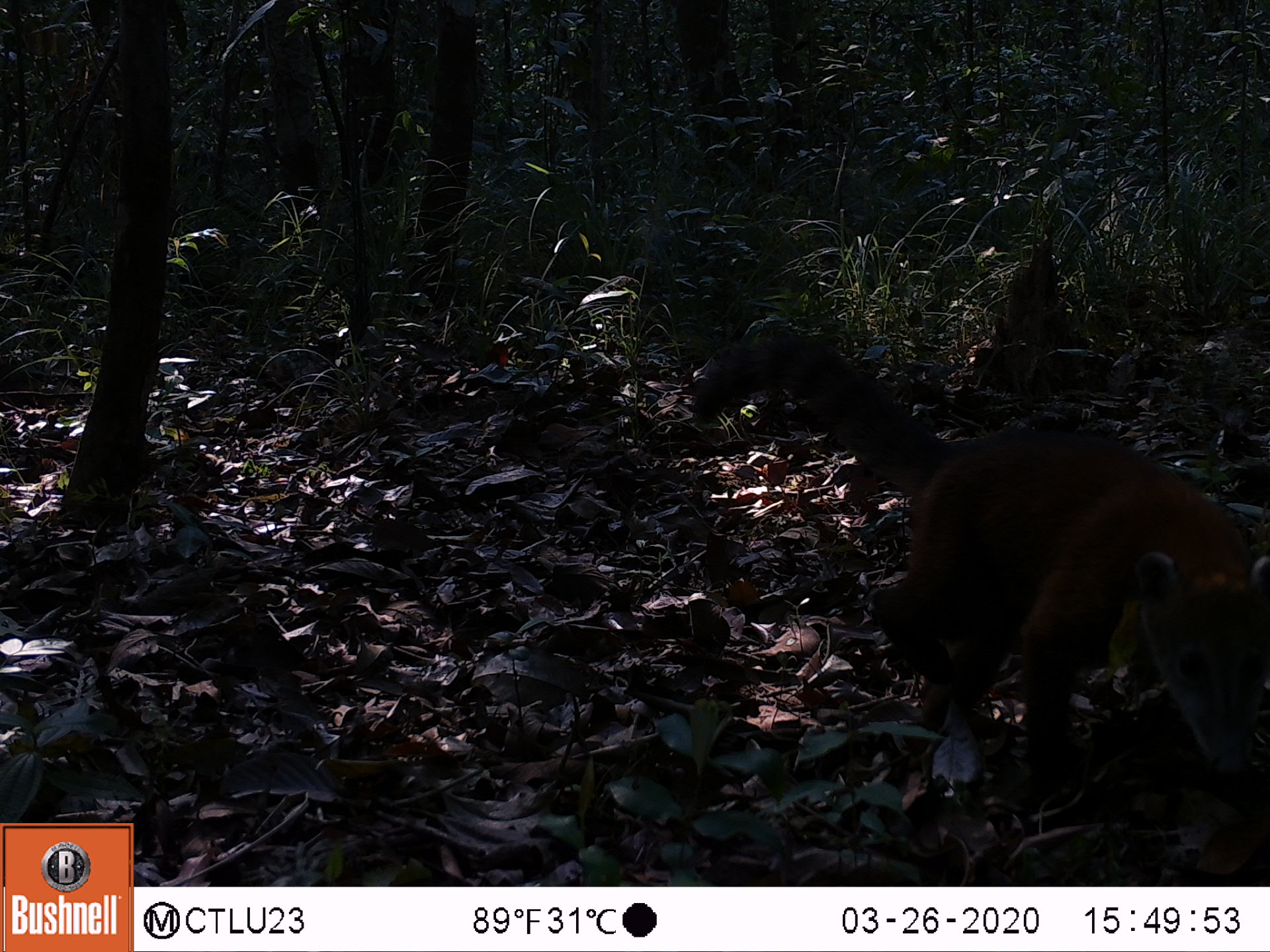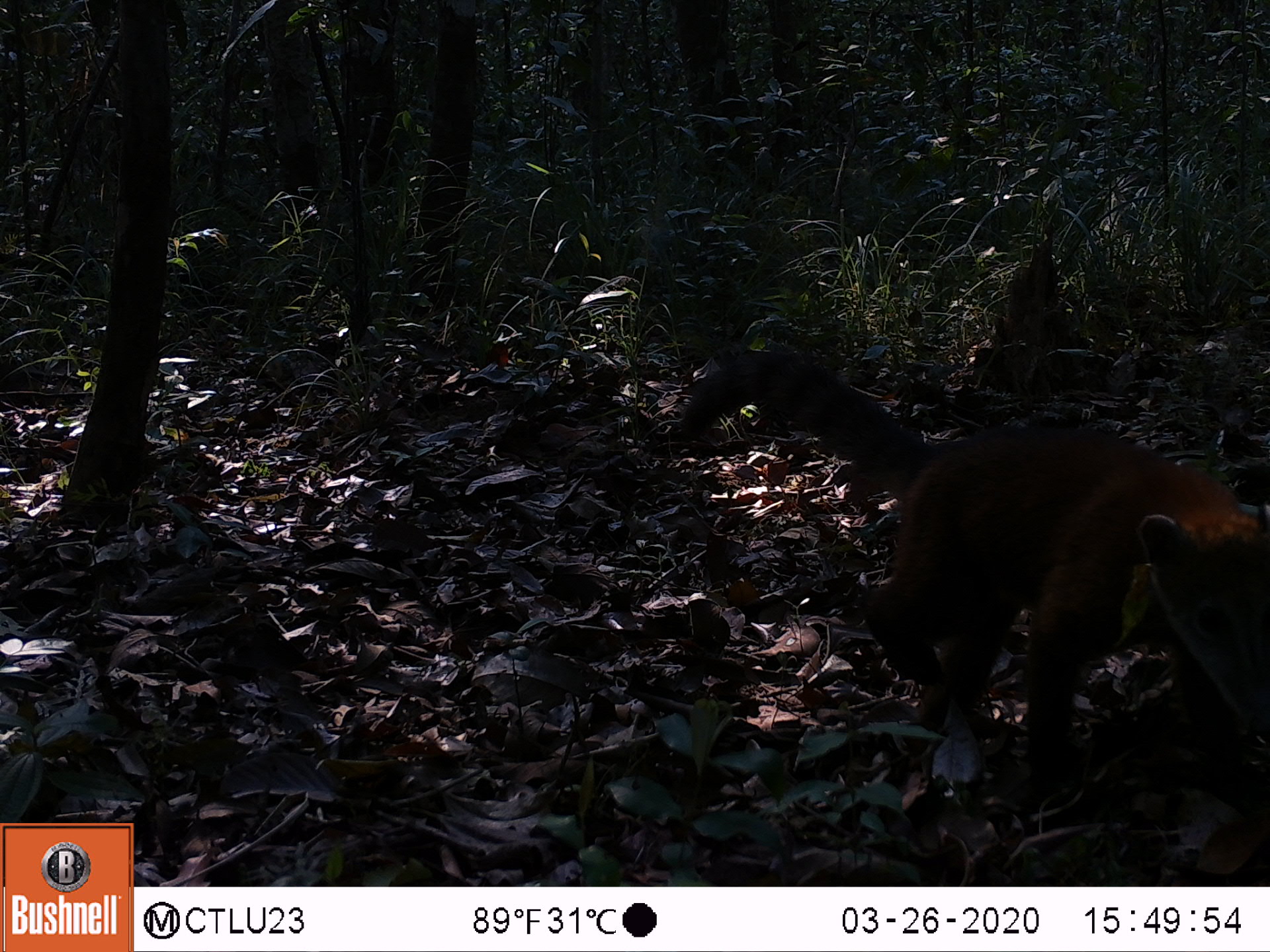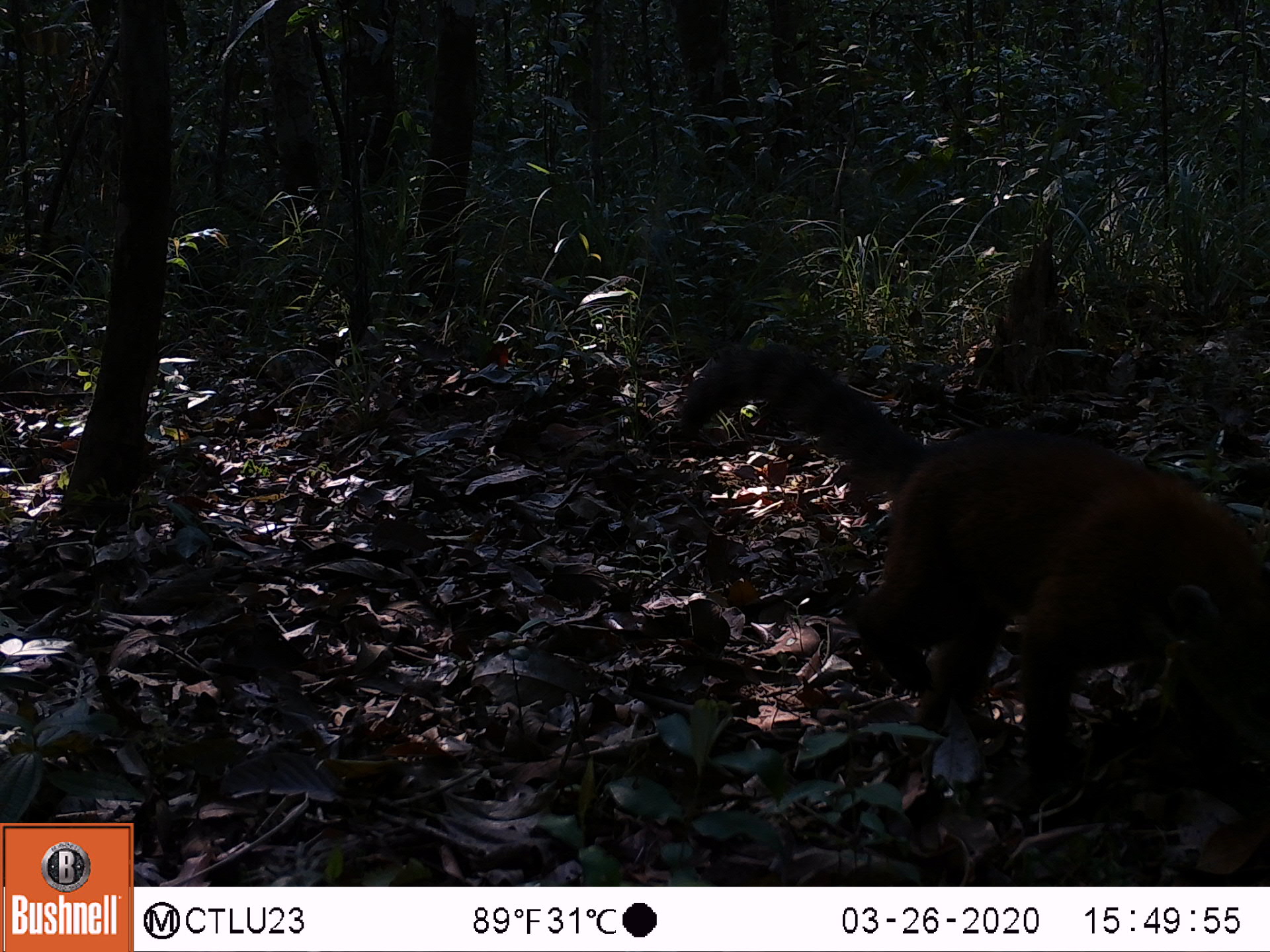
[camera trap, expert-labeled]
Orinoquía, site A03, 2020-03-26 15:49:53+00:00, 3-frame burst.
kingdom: Animalia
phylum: Chordata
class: Mammalia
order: Carnivora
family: Procyonidae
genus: Nasua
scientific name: Nasua nasua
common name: south american coati